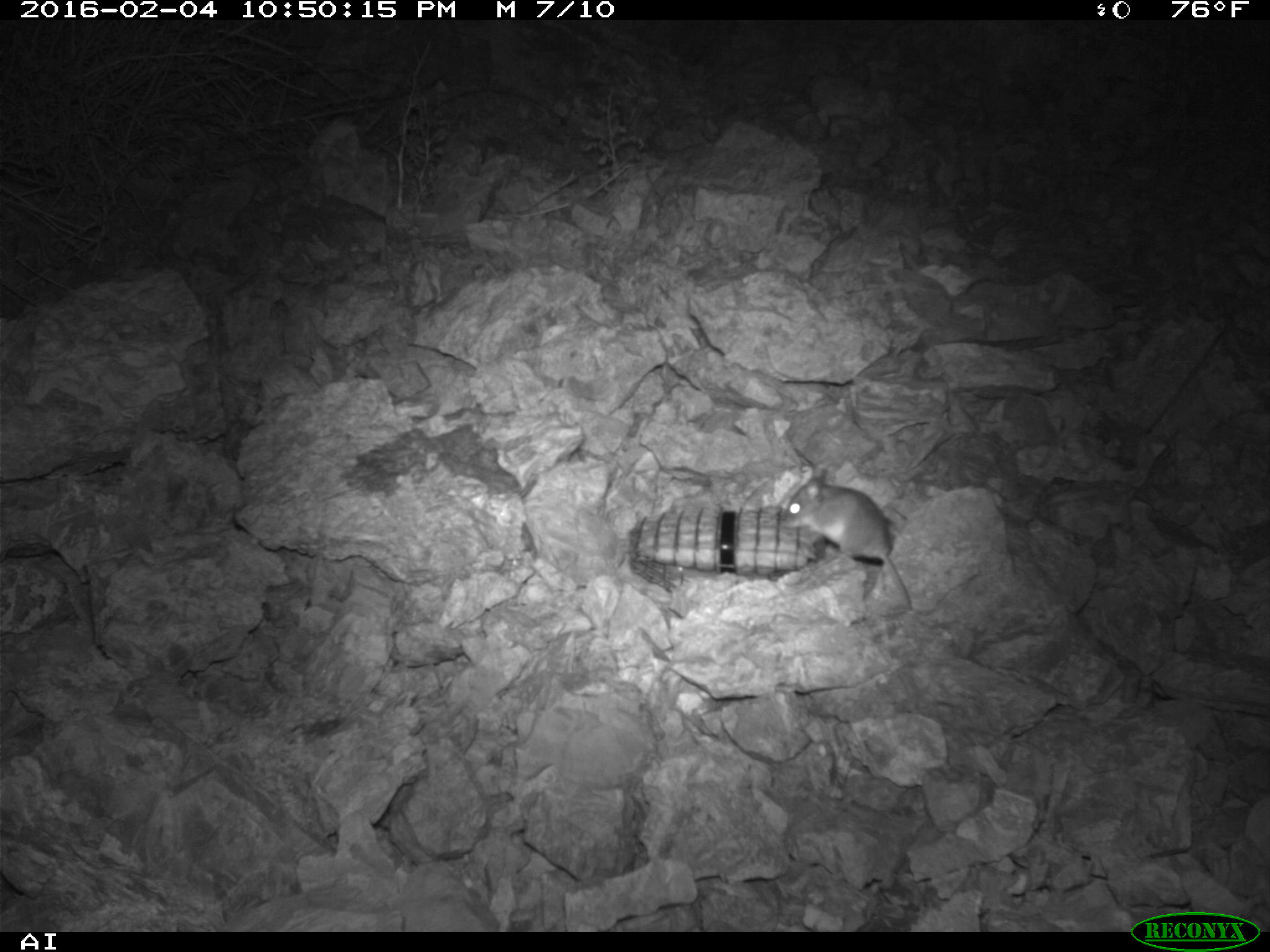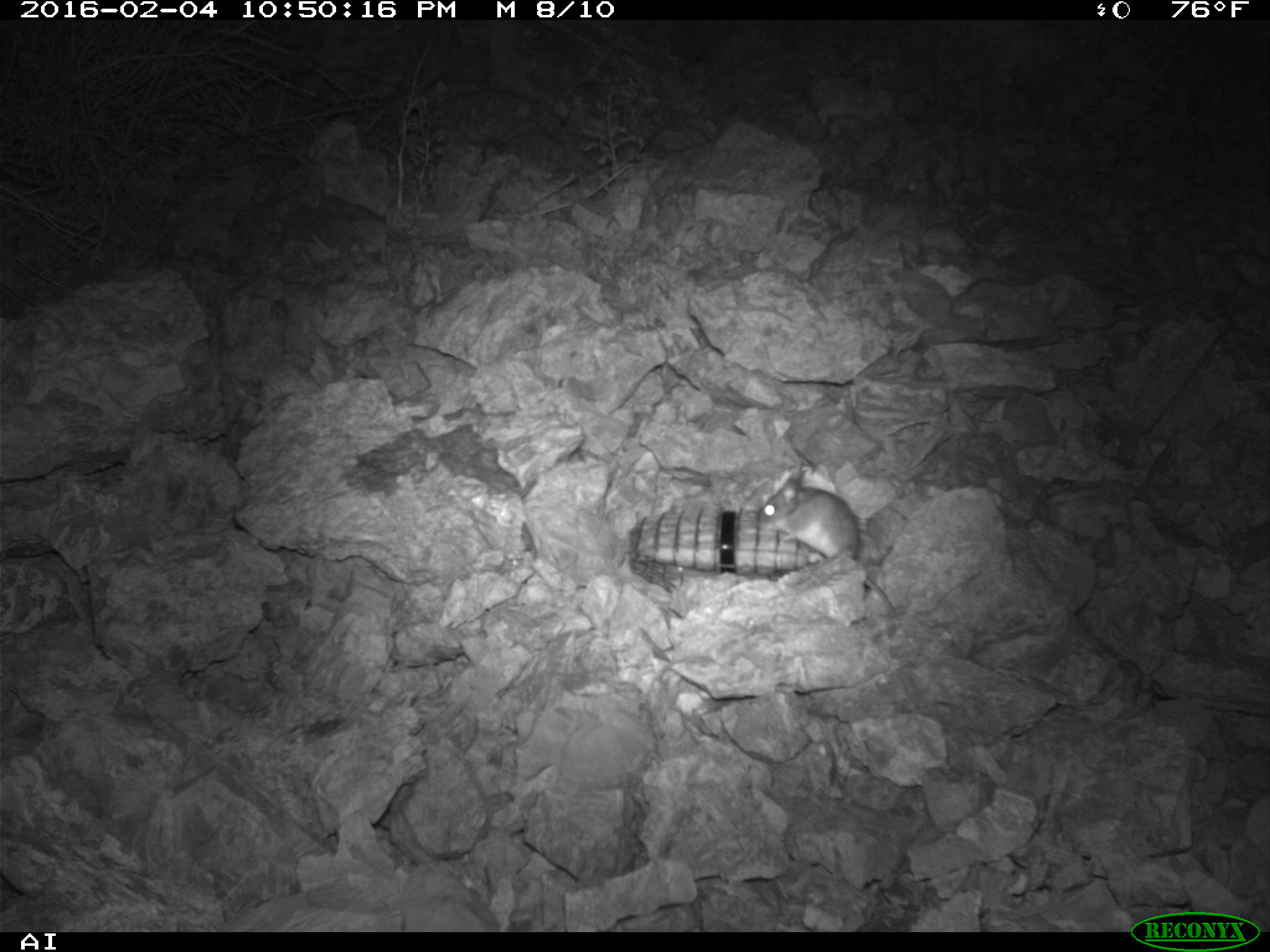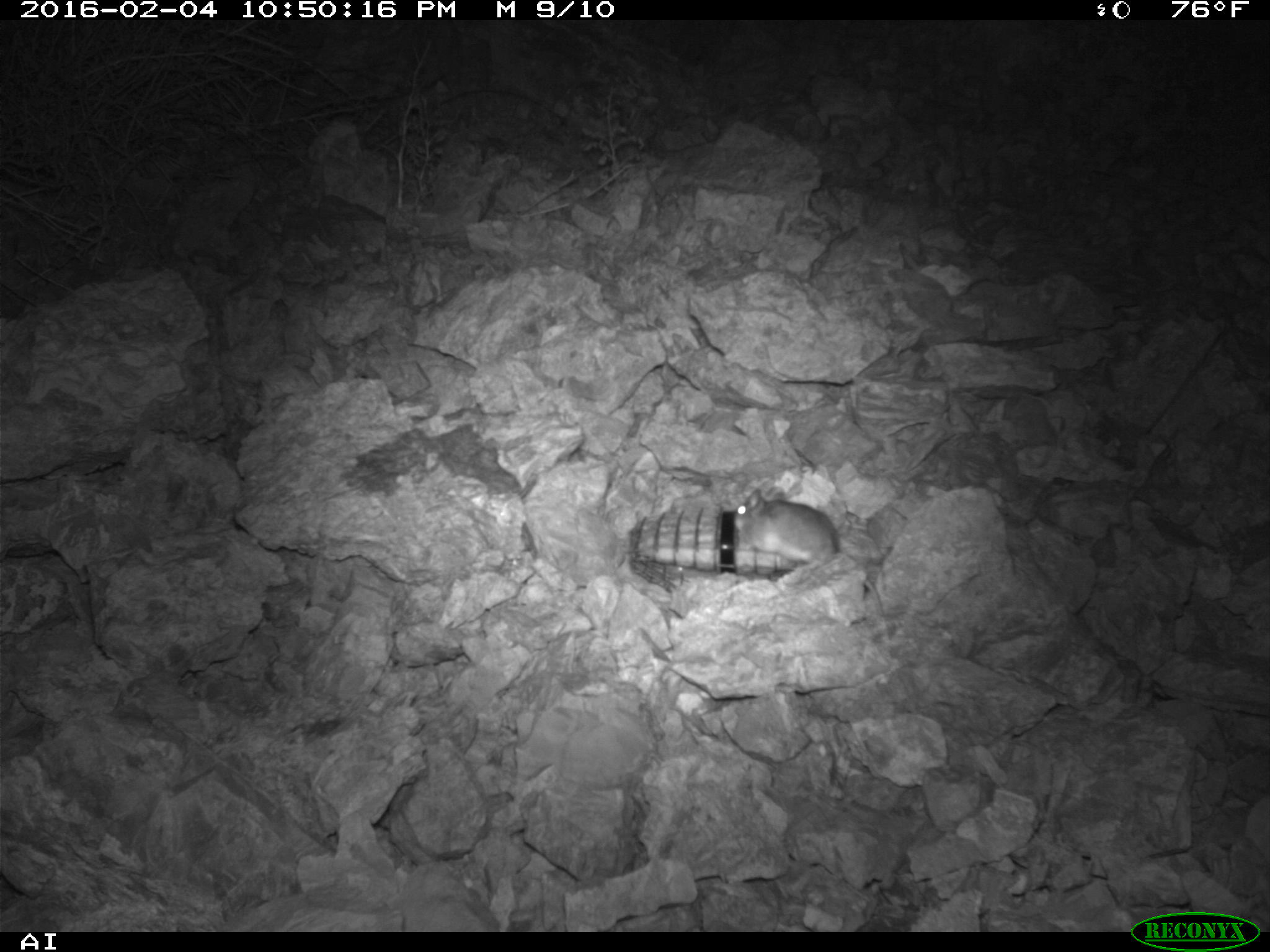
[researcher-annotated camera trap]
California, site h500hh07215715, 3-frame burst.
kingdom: Animalia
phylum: Chordata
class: Mammalia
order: Rodentia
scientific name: Rodentia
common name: rodent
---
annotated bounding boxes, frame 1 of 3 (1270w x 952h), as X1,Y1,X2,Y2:
rodent: 778,467,913,612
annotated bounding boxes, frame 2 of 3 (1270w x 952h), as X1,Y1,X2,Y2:
rodent: 757,471,895,615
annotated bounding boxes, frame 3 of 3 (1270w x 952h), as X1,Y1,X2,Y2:
rodent: 731,488,885,617